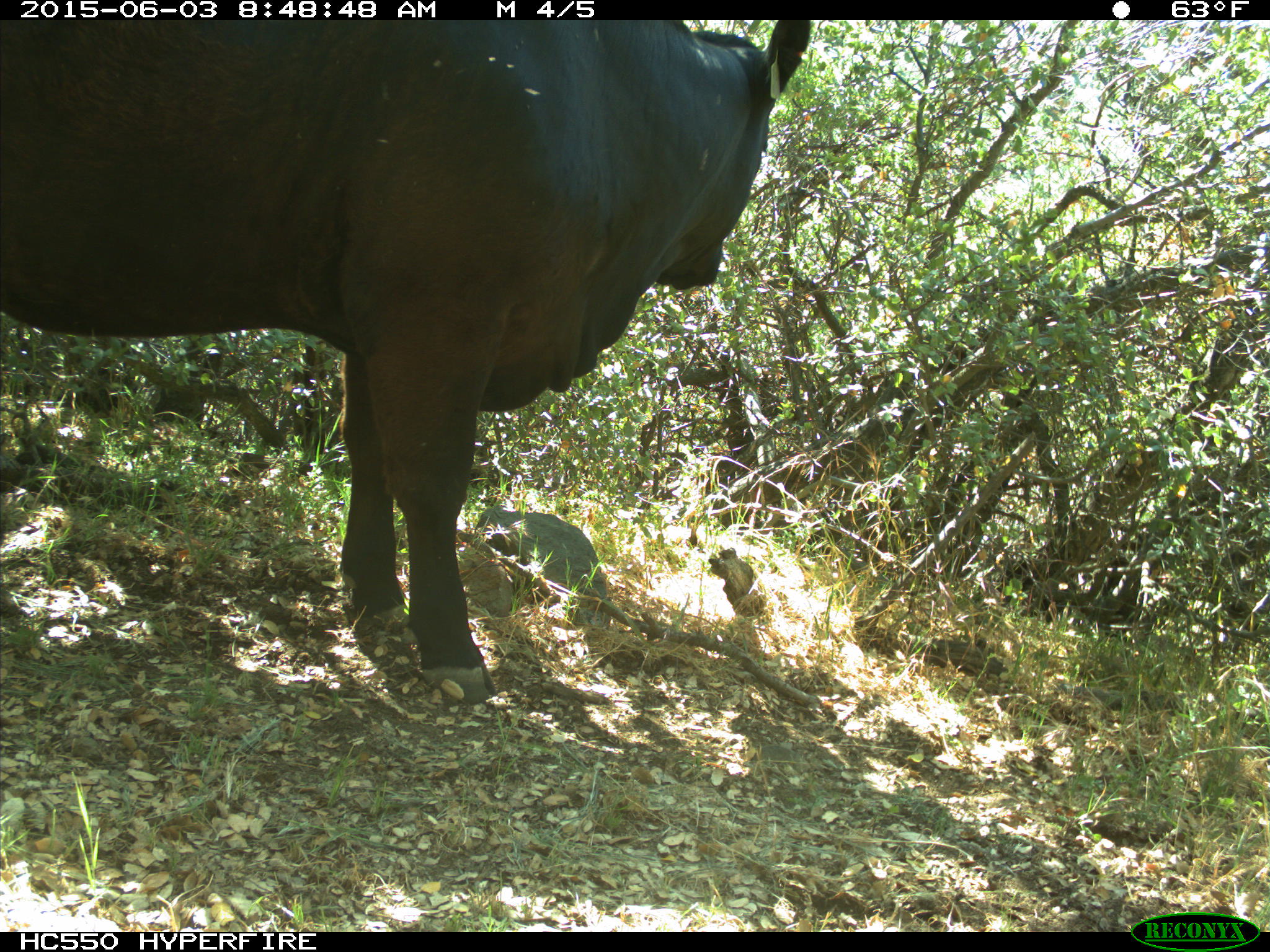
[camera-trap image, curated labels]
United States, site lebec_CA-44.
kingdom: Animalia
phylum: Chordata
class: Mammalia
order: Artiodactyla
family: Bovidae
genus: Bos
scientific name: Bos taurus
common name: domestic cow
Bos taurus (domestic cow).